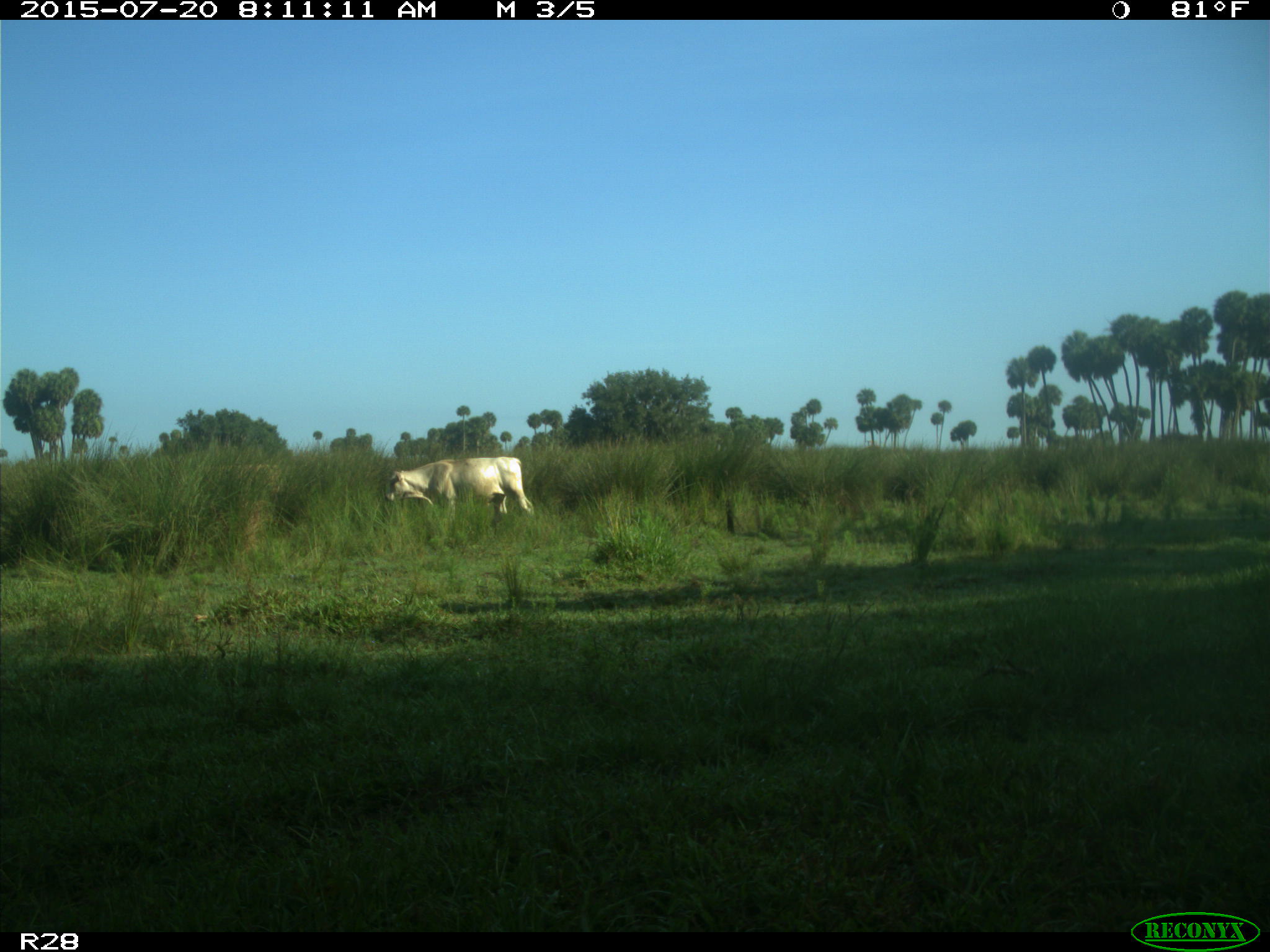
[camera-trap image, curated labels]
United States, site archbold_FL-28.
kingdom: Animalia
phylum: Chordata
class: Mammalia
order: Artiodactyla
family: Bovidae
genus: Bos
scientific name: Bos taurus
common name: domestic cow